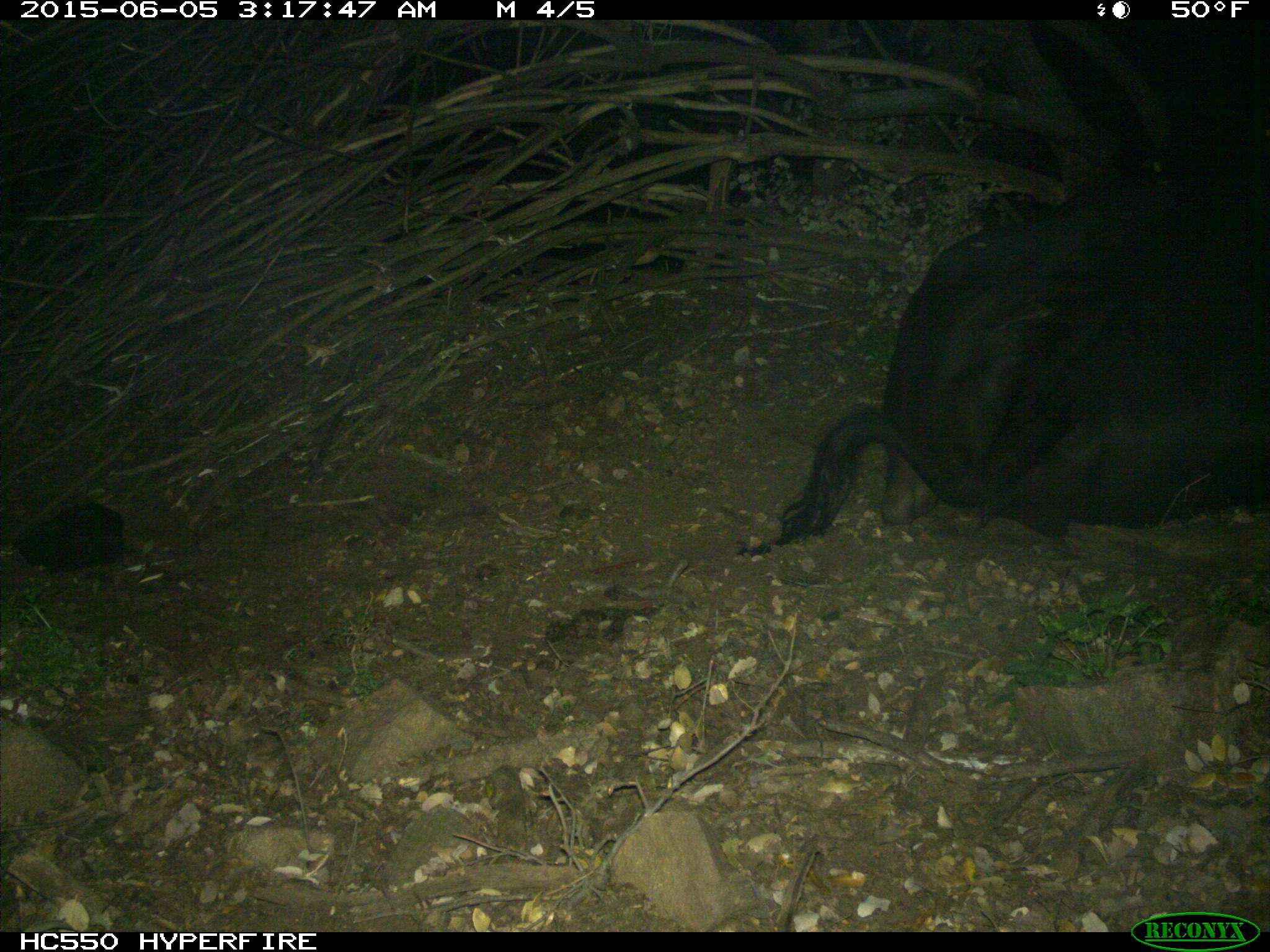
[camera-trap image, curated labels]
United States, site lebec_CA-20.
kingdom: Animalia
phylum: Chordata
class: Mammalia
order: Artiodactyla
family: Bovidae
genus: Bos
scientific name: Bos taurus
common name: domestic cow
Bos taurus (domestic cow).